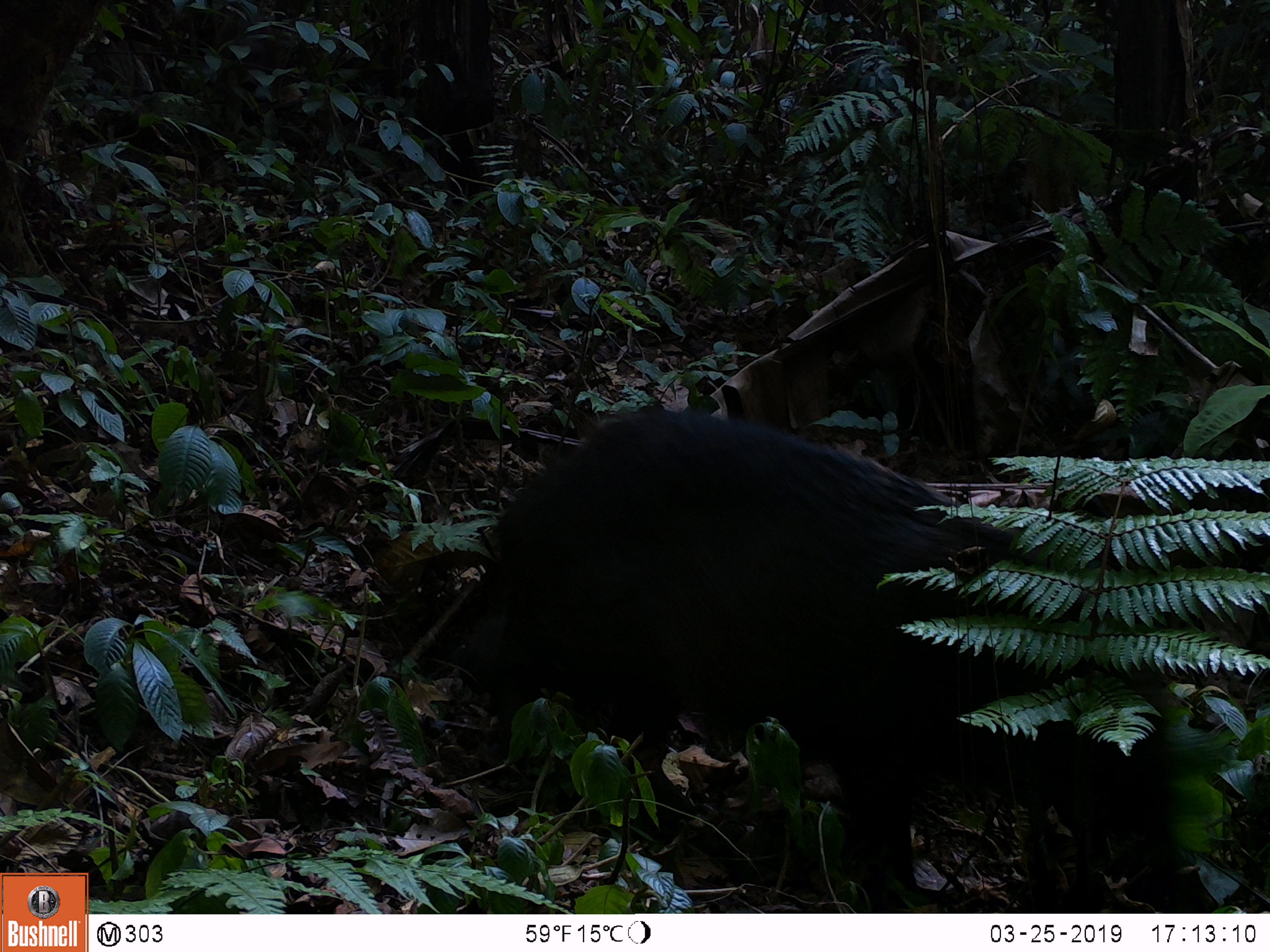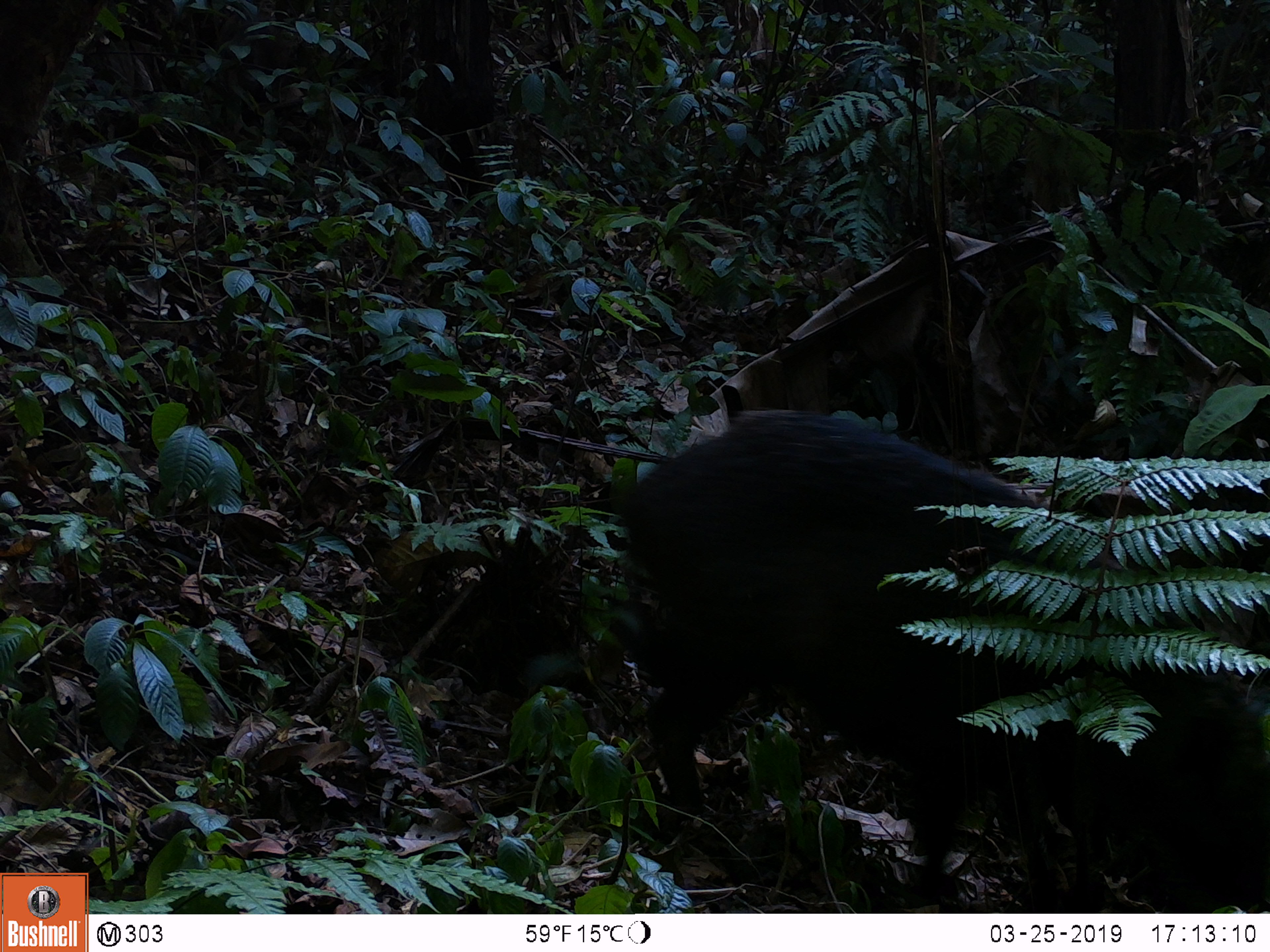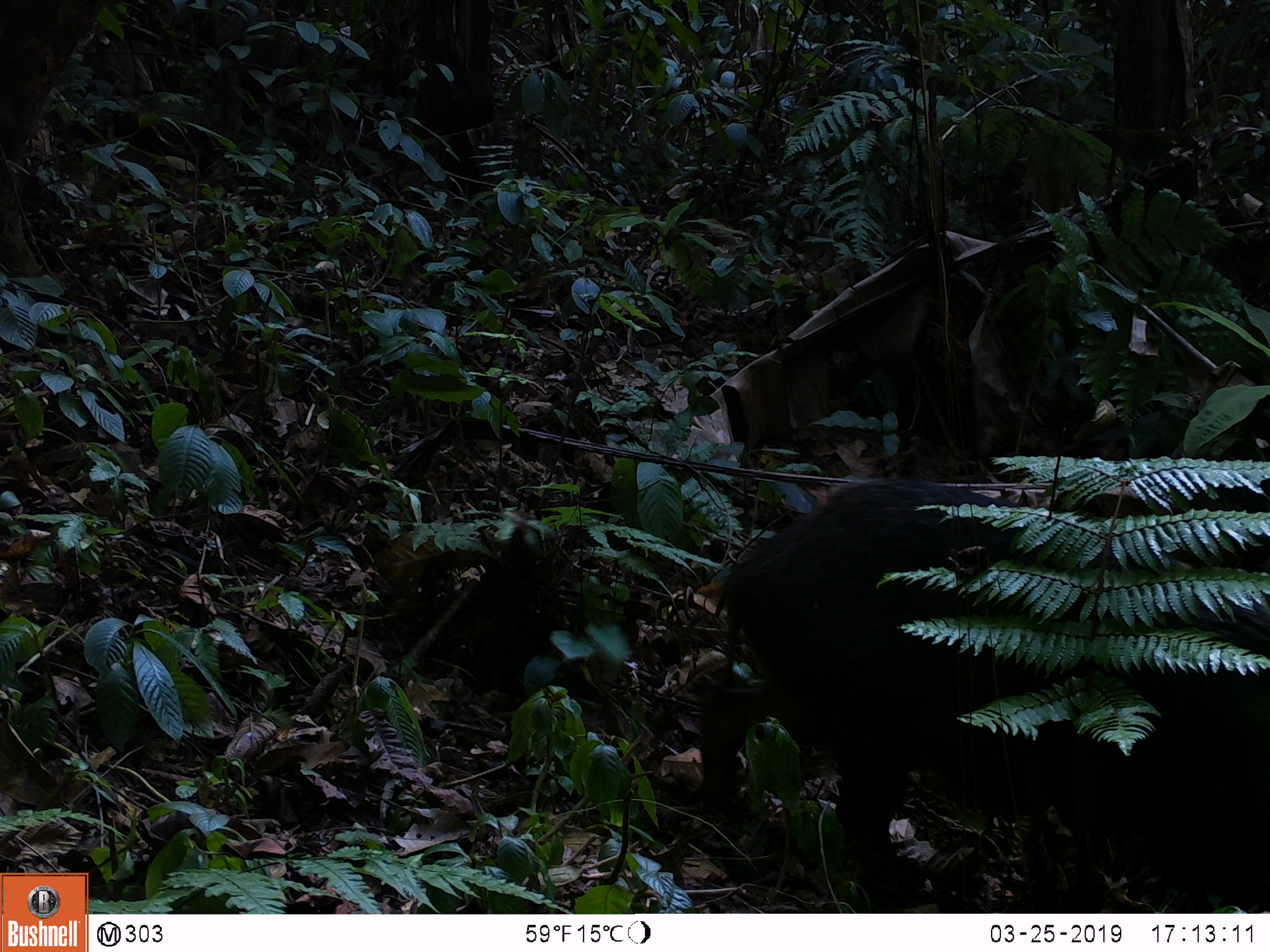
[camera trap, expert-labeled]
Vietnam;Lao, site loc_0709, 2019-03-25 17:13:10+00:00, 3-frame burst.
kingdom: Animalia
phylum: Chordata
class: Mammalia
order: Artiodactyla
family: Suidae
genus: Sus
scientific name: Sus scrofa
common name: eurasian wild pig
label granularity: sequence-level